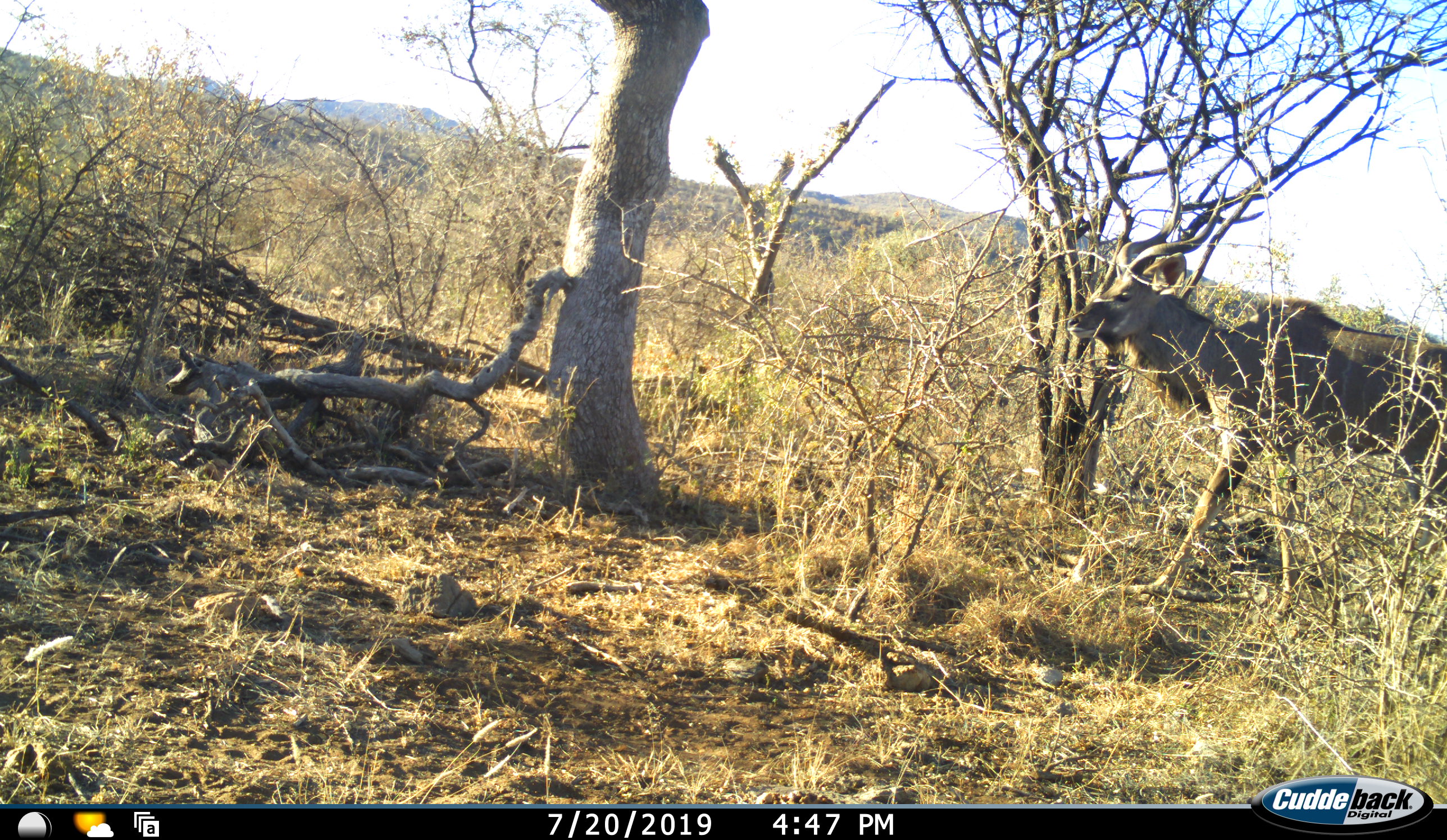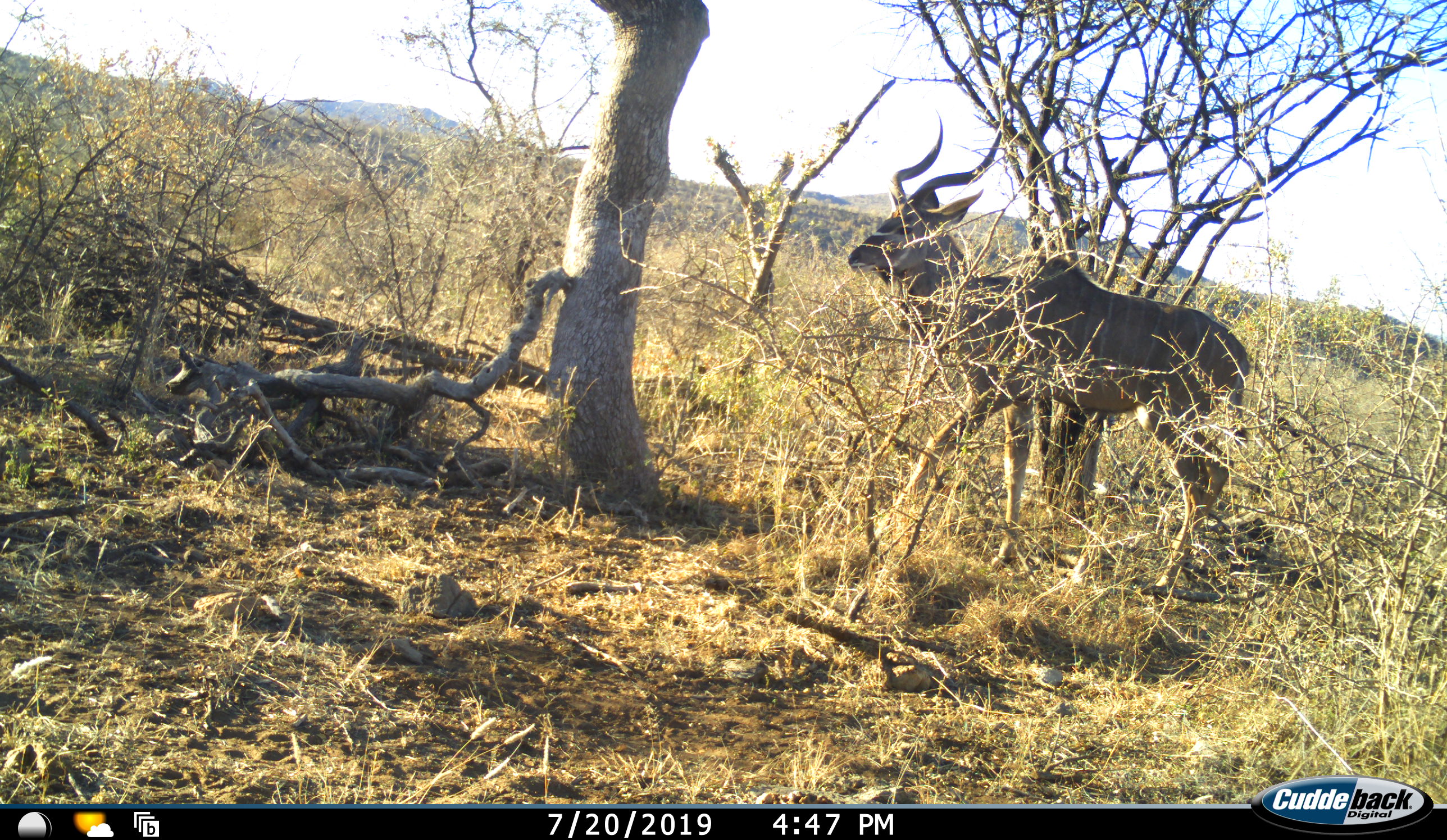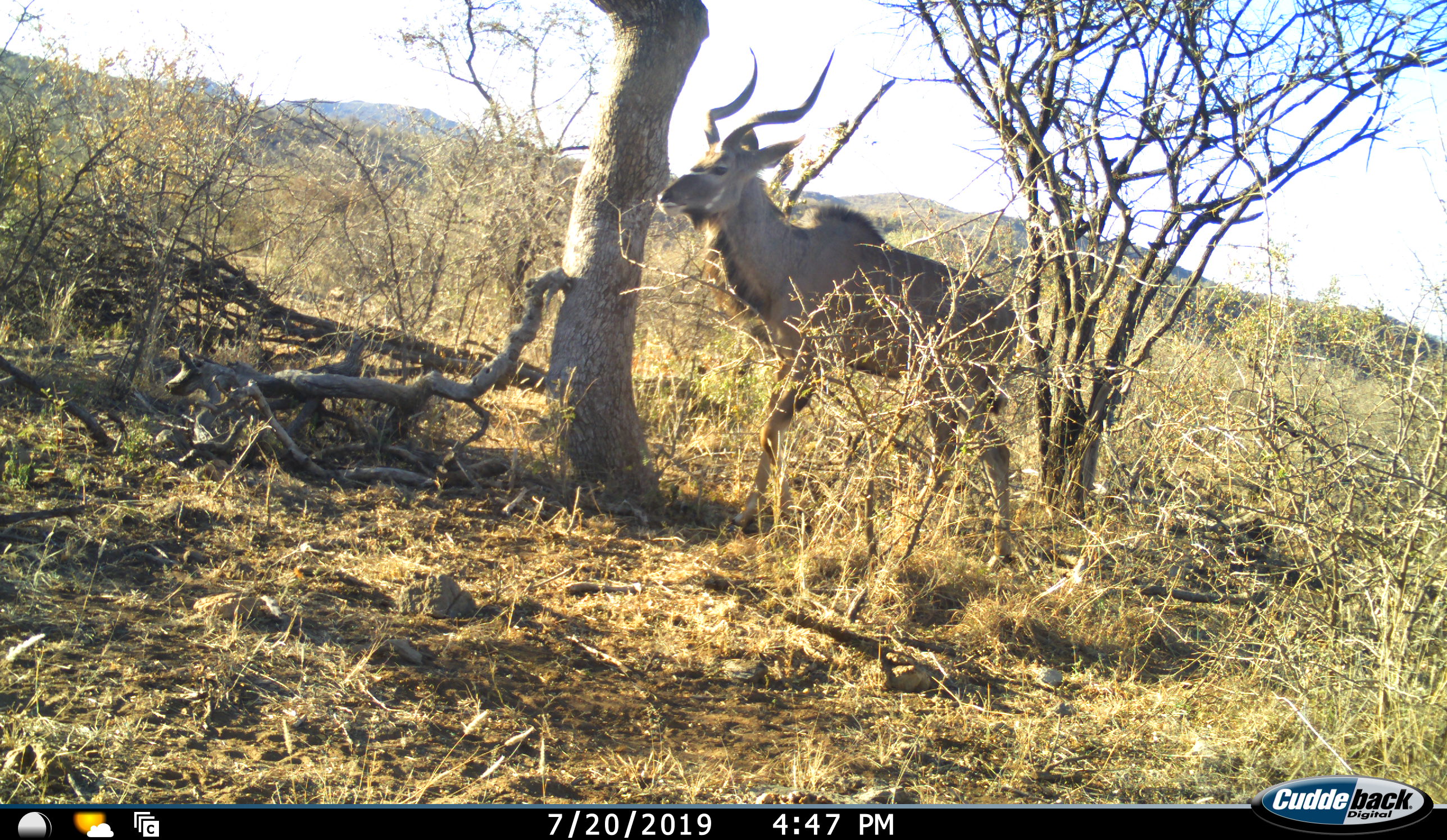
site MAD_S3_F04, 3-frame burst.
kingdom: Animalia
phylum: Chordata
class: Mammalia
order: Artiodactyla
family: Bovidae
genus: Tragelaphus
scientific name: Tragelaphus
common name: kudu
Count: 1.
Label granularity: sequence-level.